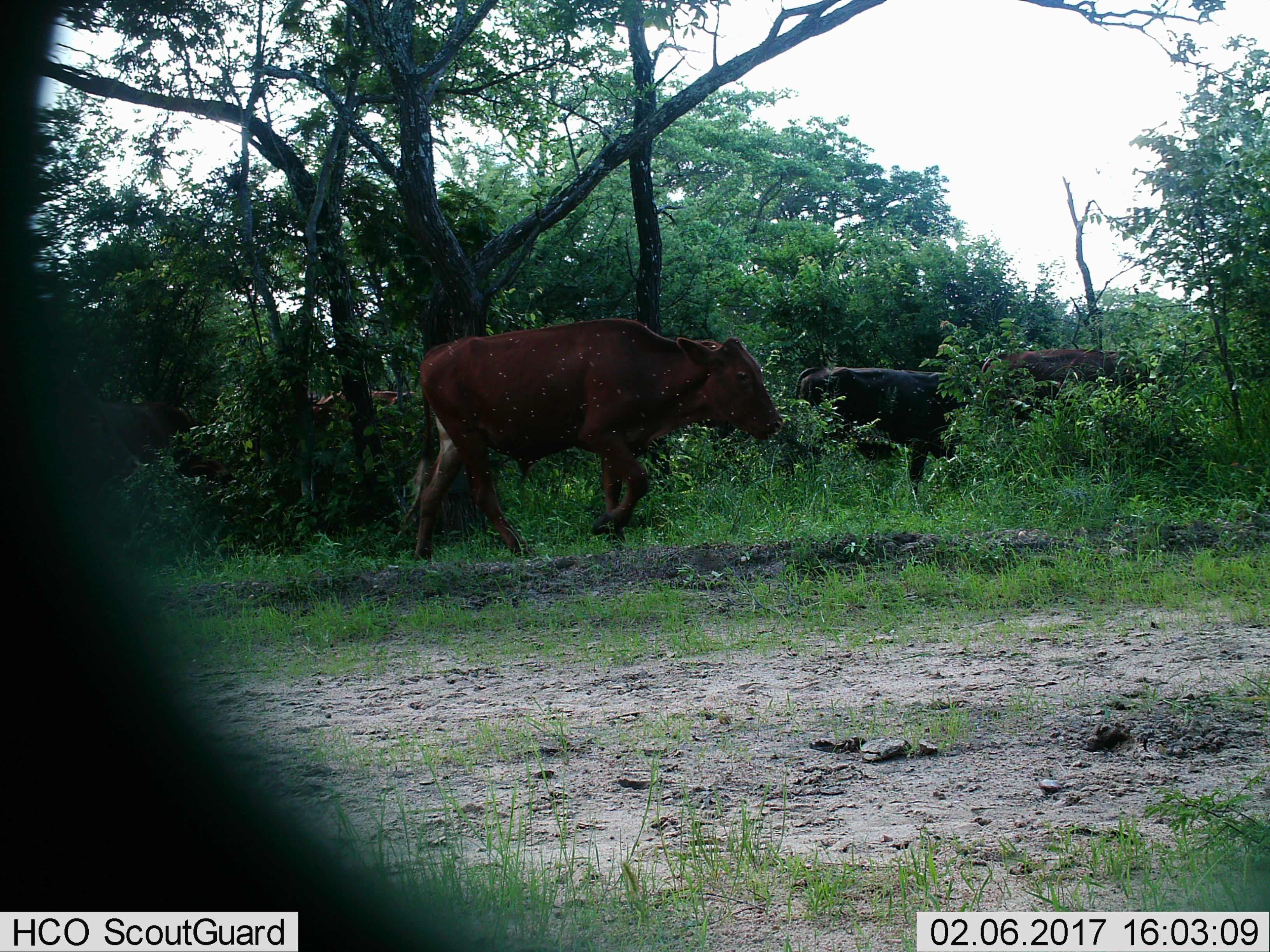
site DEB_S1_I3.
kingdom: Animalia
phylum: Chordata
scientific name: Vertebrata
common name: domestic animal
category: domesticanimal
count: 4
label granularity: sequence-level